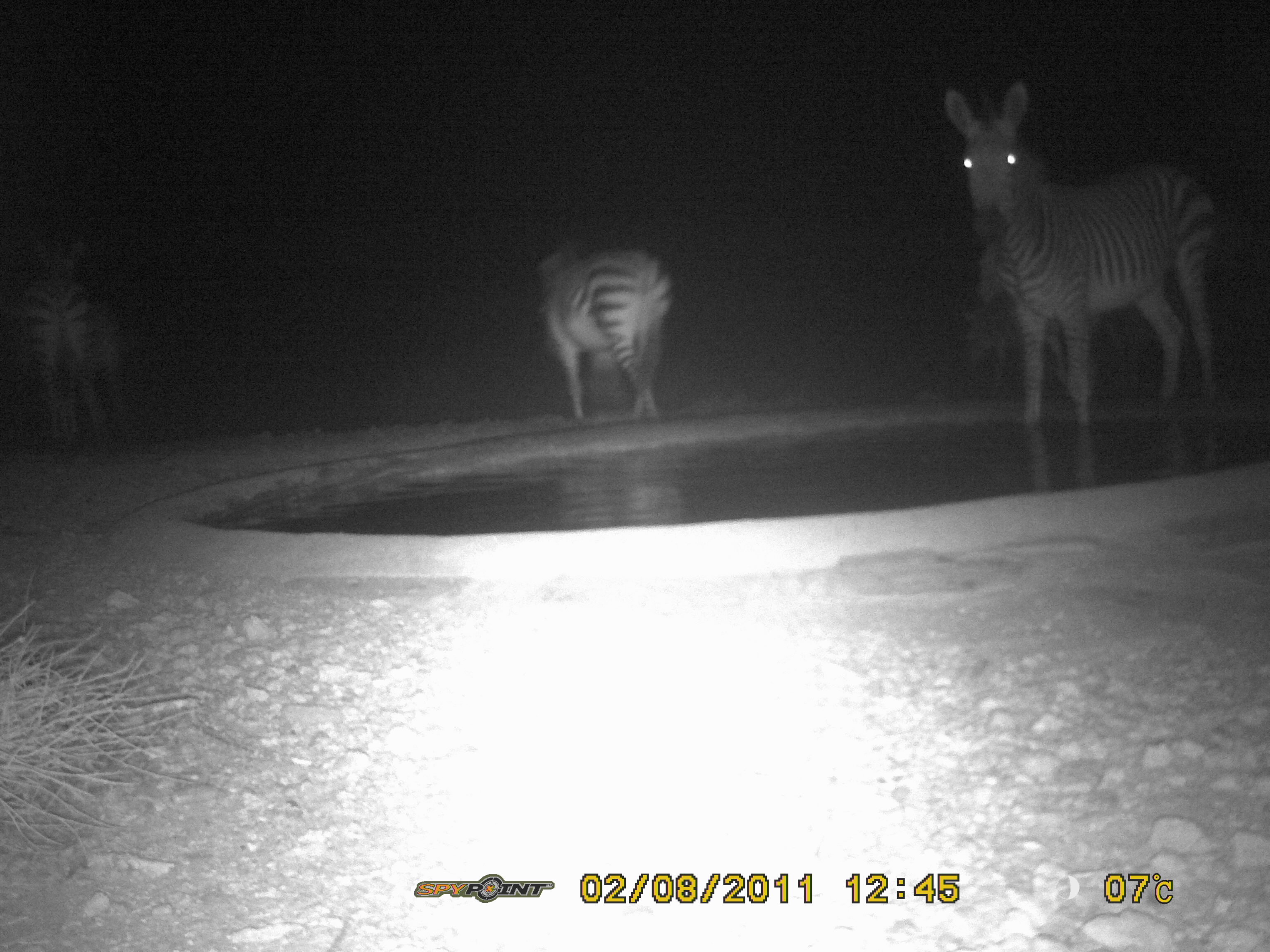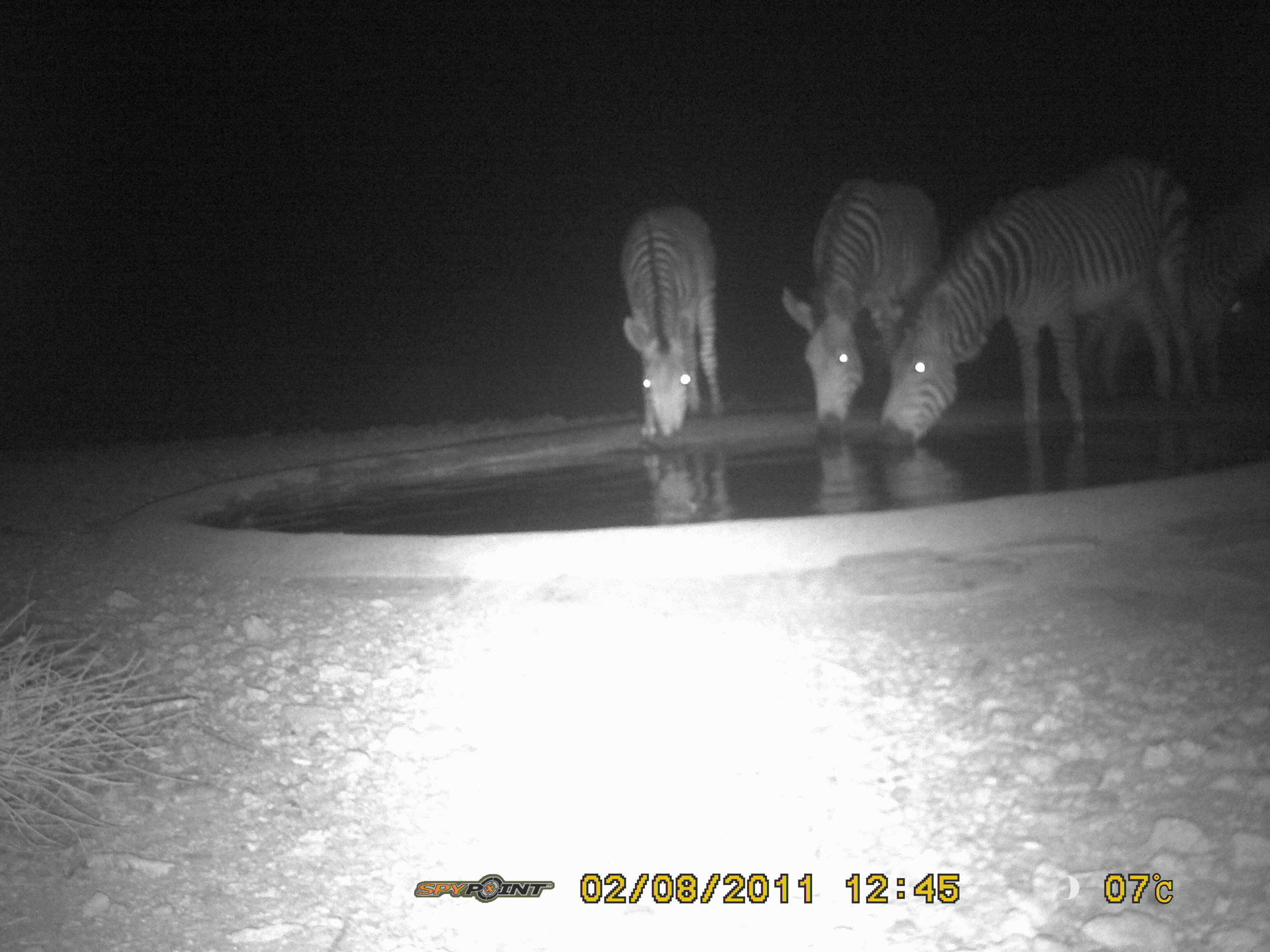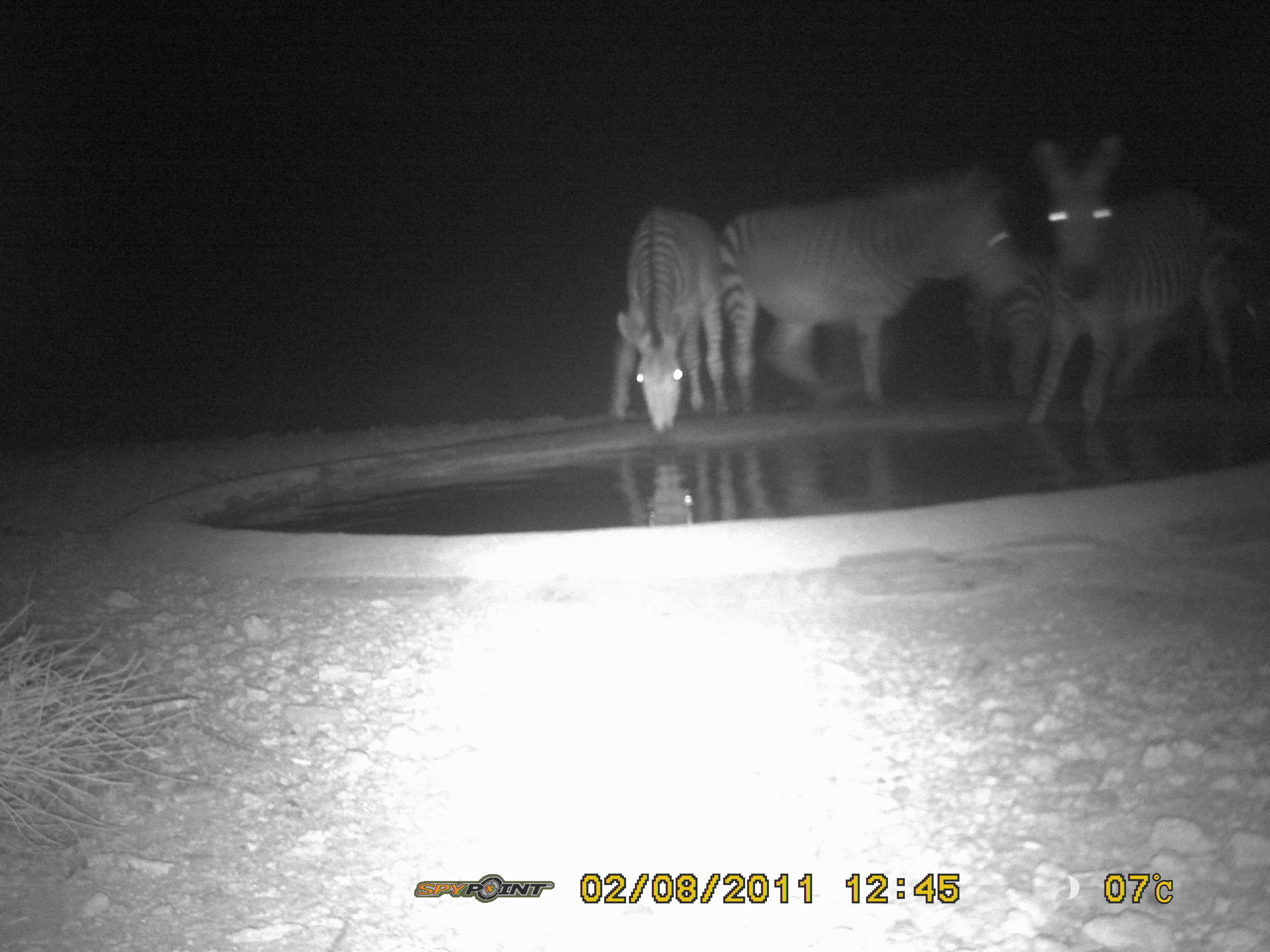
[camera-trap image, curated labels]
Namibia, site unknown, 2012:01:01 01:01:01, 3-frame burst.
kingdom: Animalia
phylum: Chordata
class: Mammalia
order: Perissodactyla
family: Equidae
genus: Equus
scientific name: Equus zebra hartmannae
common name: hartmann's mountain zebra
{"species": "Equus zebra hartmannae (hartmann's mountain zebra)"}